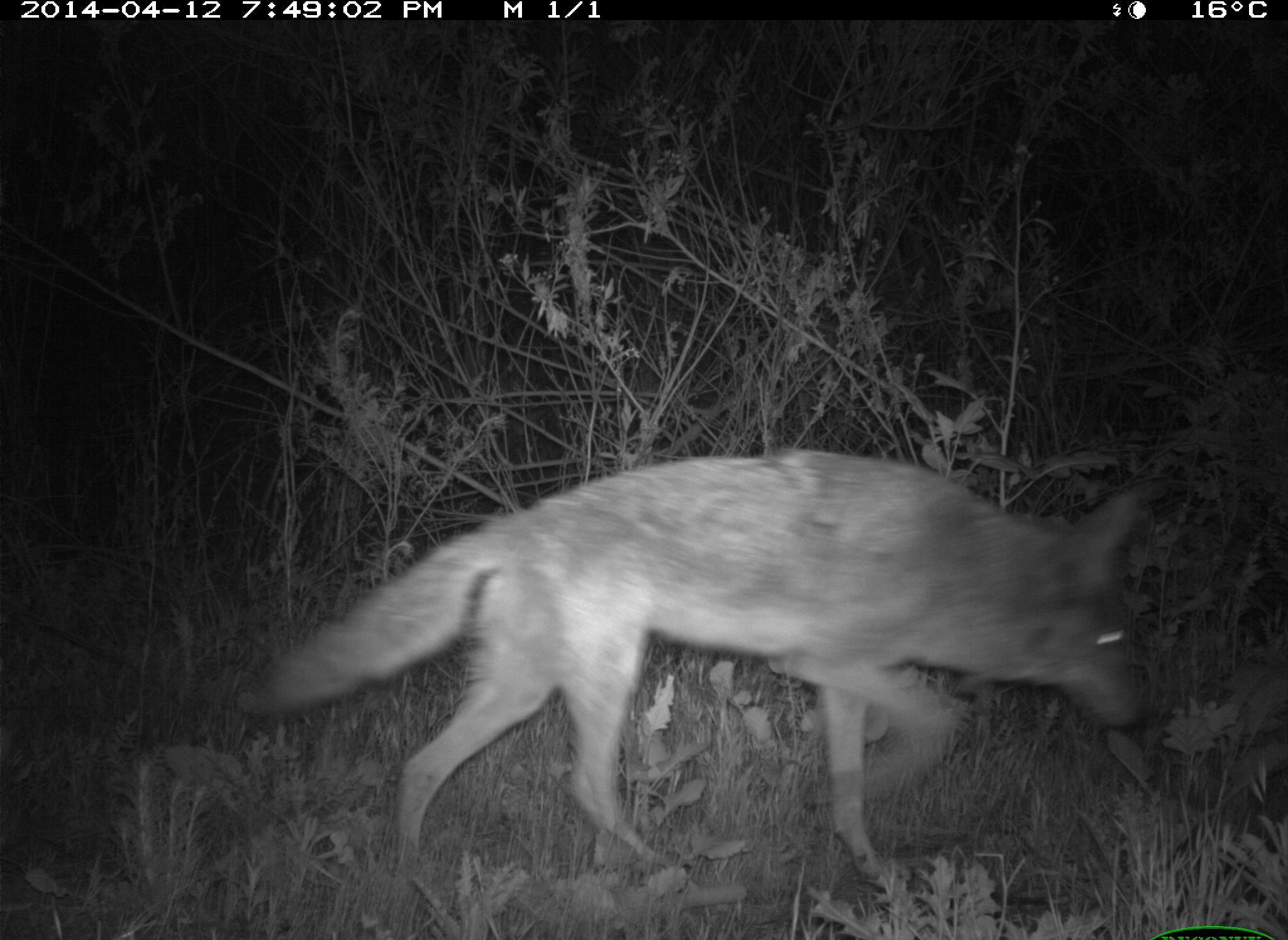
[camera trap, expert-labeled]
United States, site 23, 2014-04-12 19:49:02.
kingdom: Animalia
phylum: Chordata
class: Mammalia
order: Carnivora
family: Canidae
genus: Canis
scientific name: Canis latrans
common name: coyote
Coyote (Canis latrans).